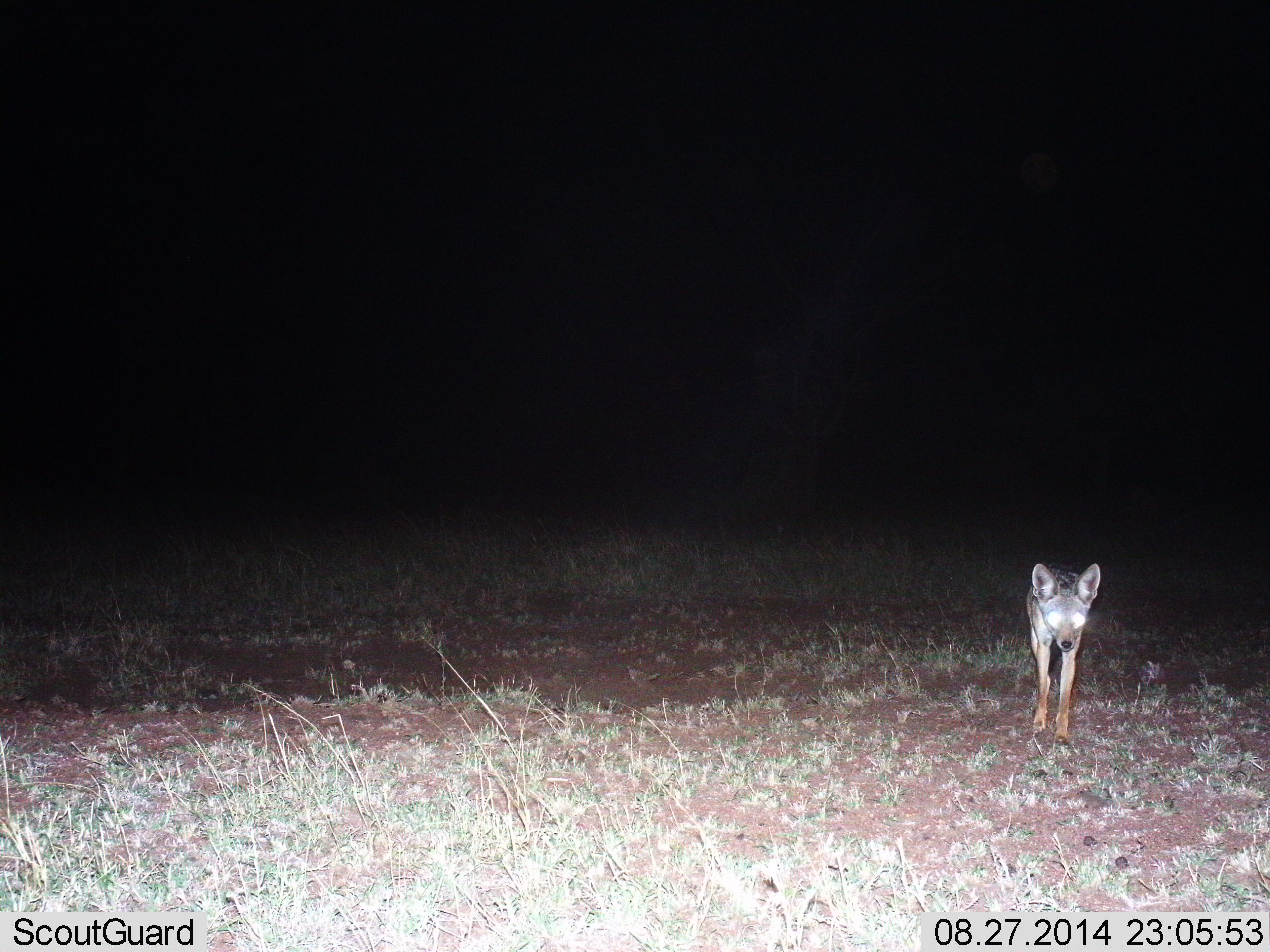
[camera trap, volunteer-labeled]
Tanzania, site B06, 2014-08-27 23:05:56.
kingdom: Animalia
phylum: Chordata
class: Mammalia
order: Carnivora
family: Canidae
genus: Lupulella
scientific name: Lupulella mesomelas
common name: black-backed jackal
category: jackal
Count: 1.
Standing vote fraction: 60%.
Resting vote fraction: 0%.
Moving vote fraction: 40%.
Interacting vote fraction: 0%.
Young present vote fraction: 0%.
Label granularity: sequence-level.